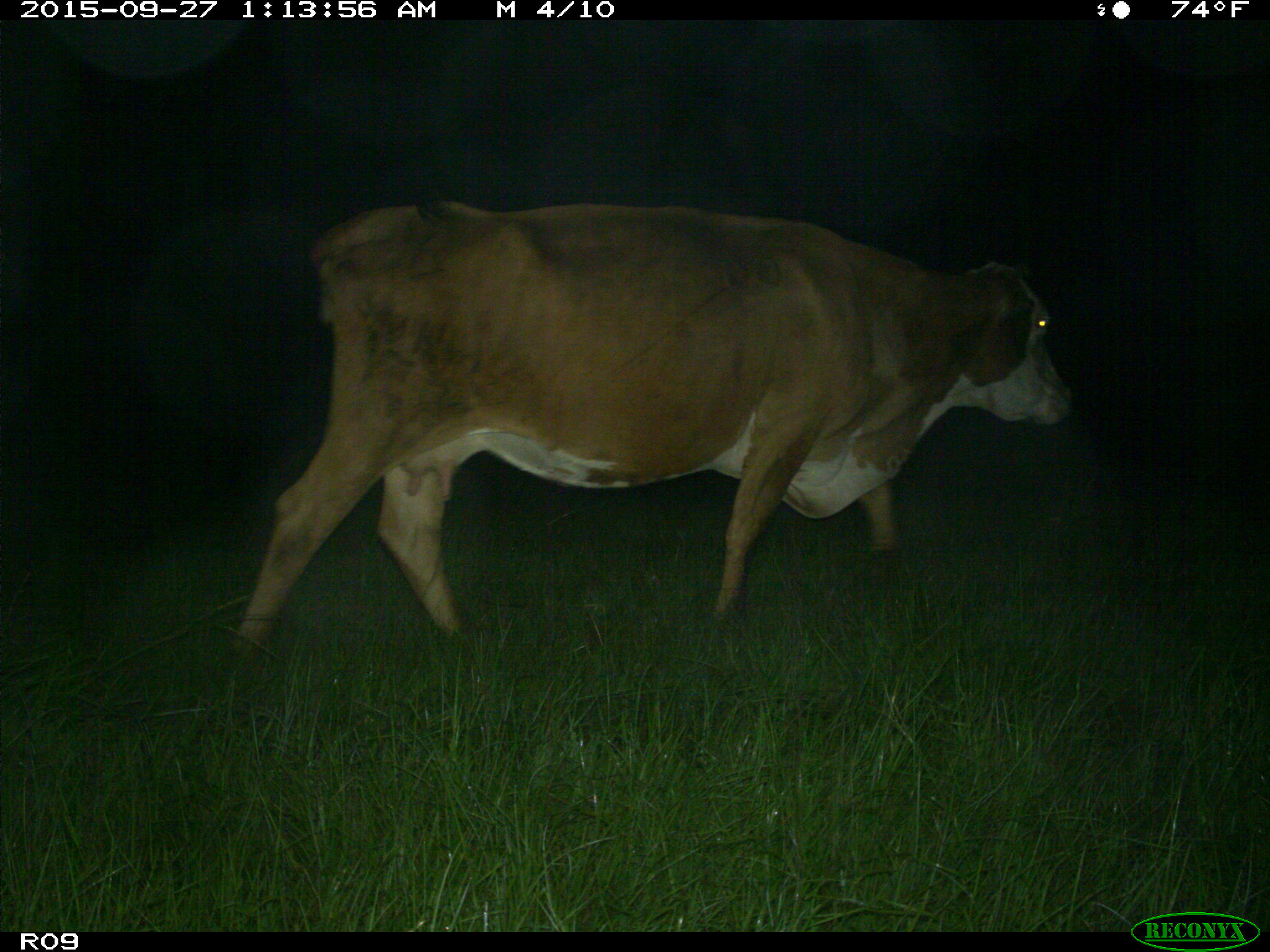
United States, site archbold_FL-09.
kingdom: Animalia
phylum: Chordata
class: Mammalia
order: Artiodactyla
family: Bovidae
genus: Bos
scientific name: Bos taurus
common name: domestic cow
Bos taurus (domestic cow).